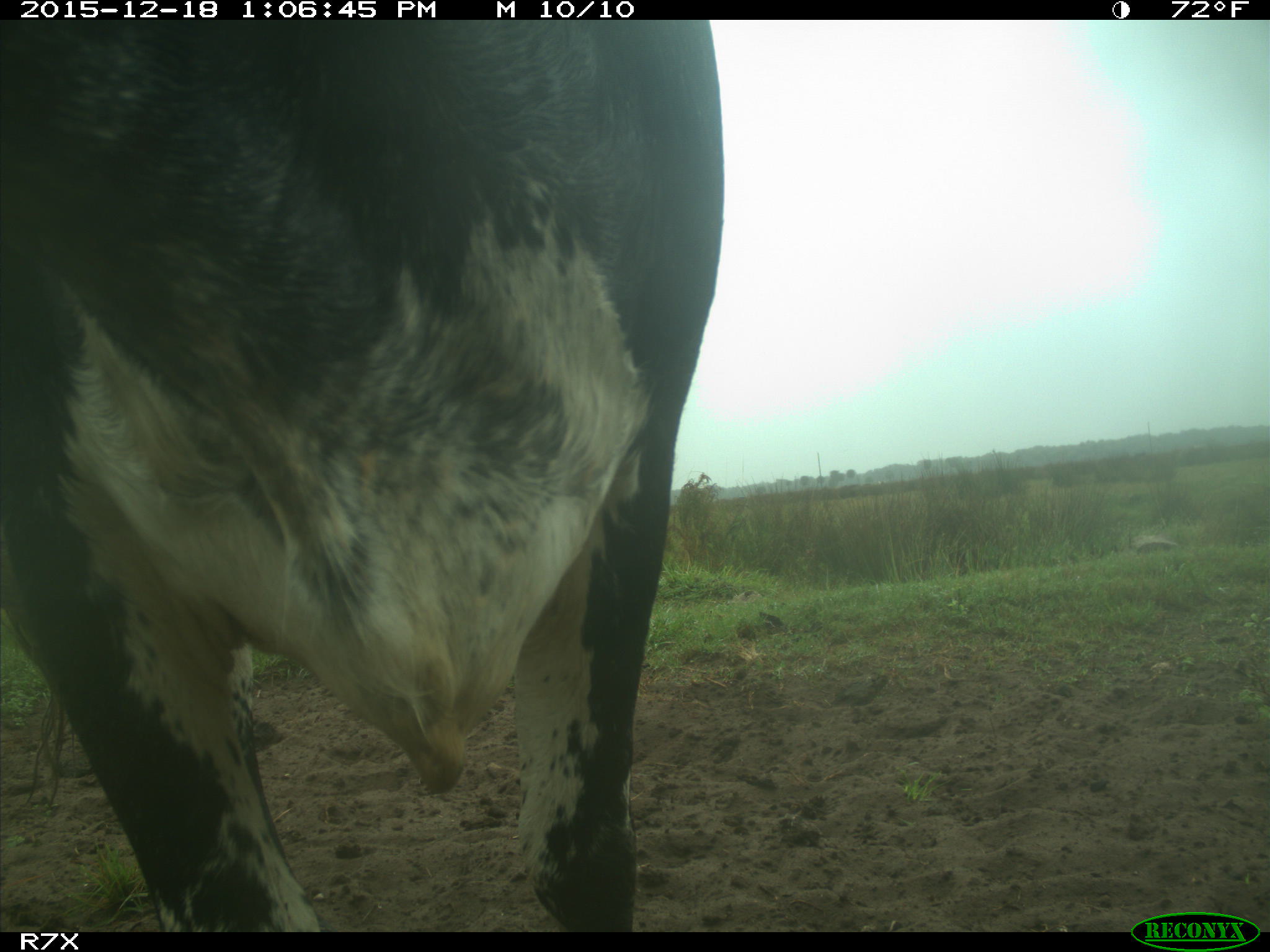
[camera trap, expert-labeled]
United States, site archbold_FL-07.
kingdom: Animalia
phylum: Chordata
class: Mammalia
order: Artiodactyla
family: Bovidae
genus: Bos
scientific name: Bos taurus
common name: domestic cow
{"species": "Bos taurus (domestic cow)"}